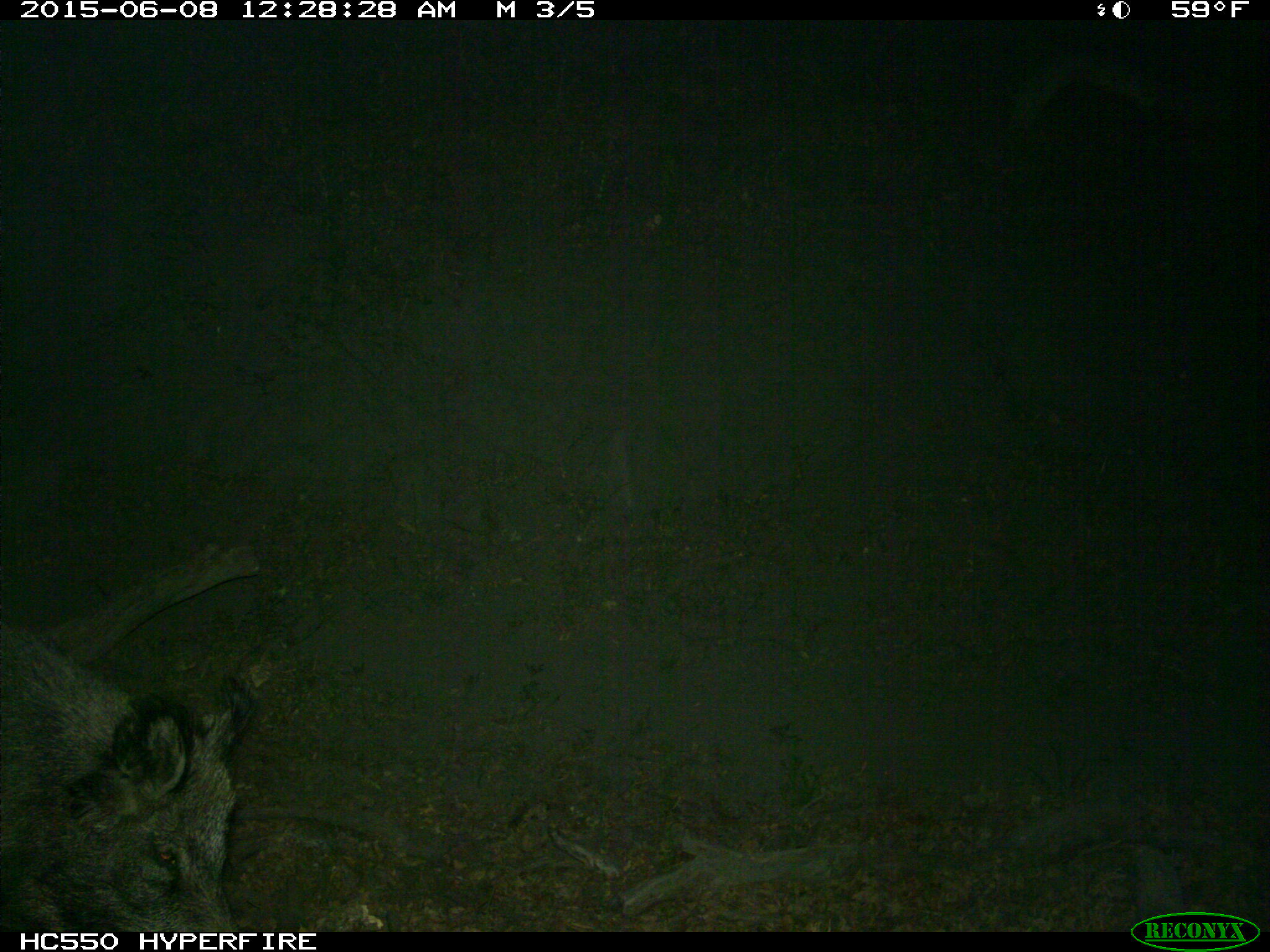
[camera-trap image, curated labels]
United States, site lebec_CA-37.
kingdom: Animalia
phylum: Chordata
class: Mammalia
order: Artiodactyla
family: Suidae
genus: Sus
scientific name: Sus scrofa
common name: wild boar